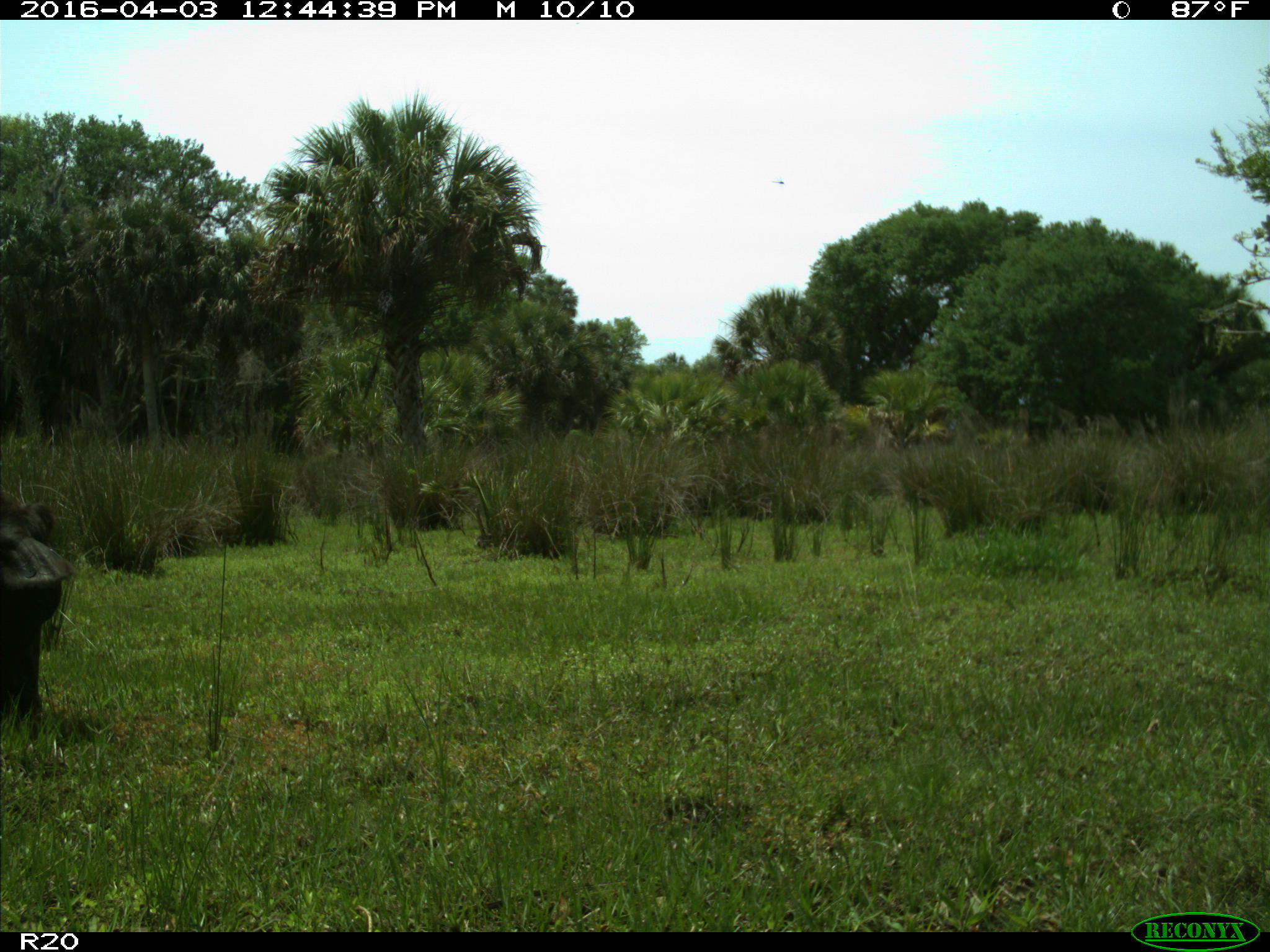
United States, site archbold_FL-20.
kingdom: Animalia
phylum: Chordata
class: Mammalia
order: Artiodactyla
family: Bovidae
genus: Bos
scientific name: Bos taurus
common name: domestic cow